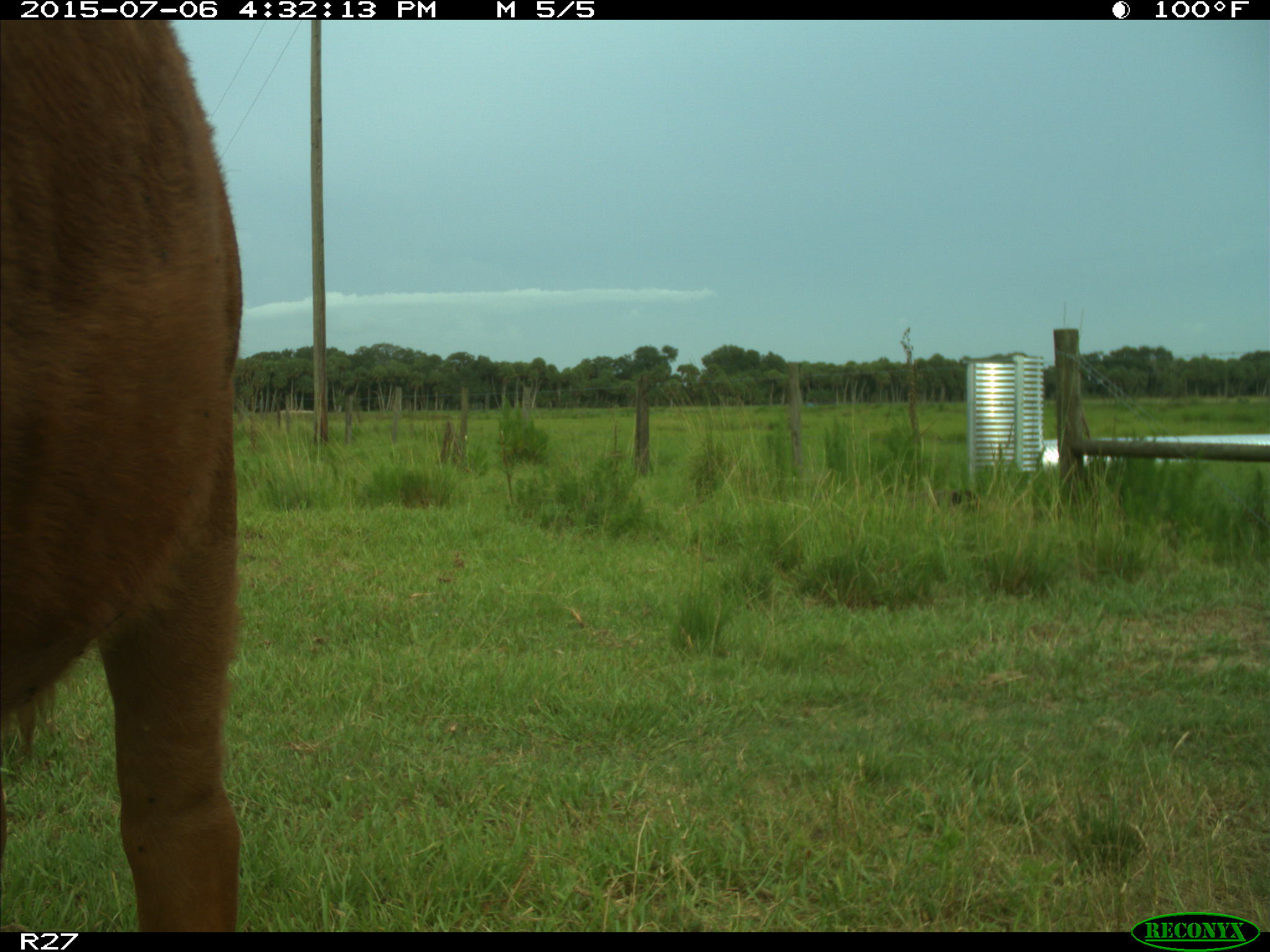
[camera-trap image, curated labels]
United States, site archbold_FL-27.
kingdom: Animalia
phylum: Chordata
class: Mammalia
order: Artiodactyla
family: Bovidae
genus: Bos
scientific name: Bos taurus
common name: domestic cow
Bos taurus (domestic cow).